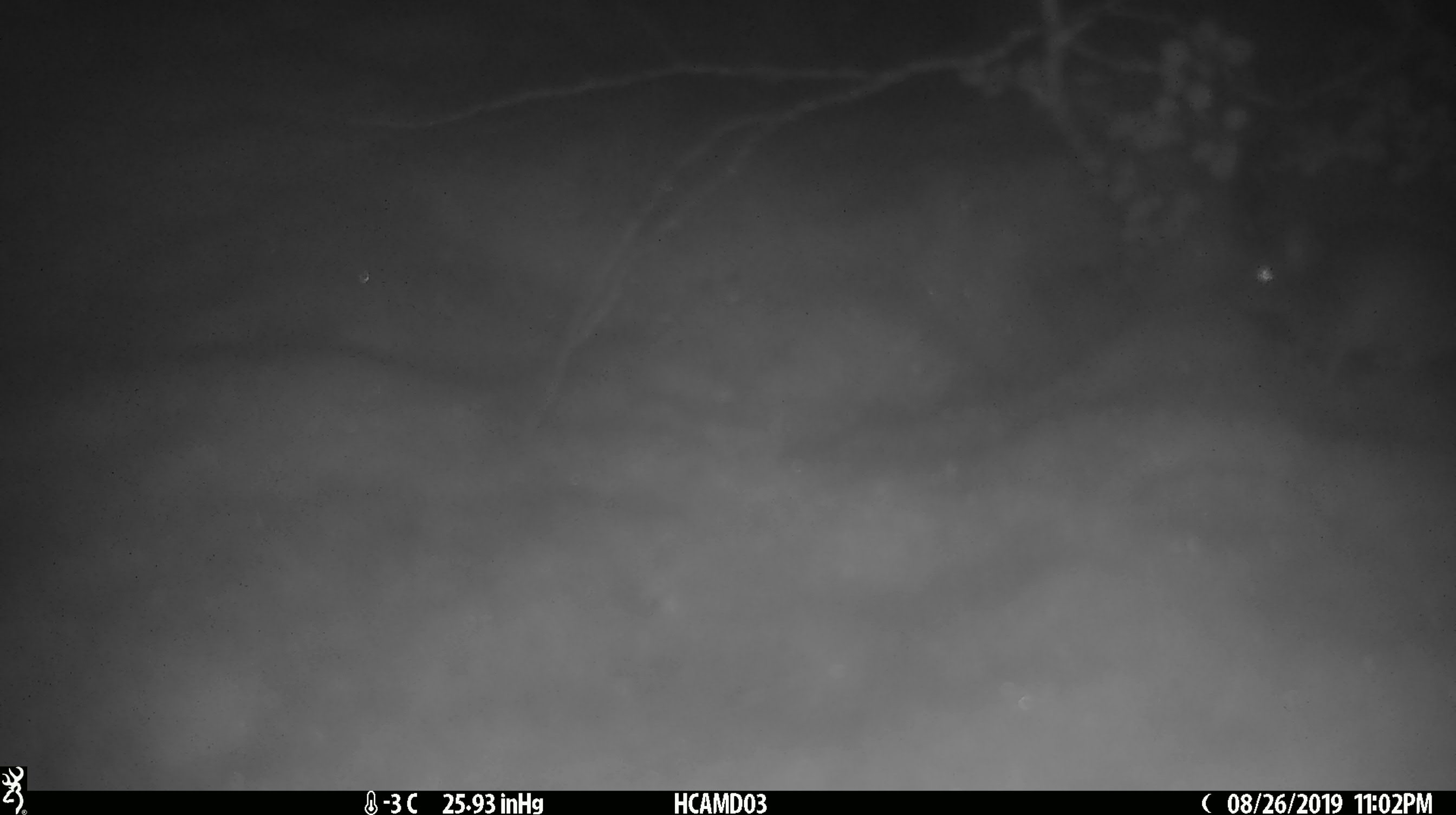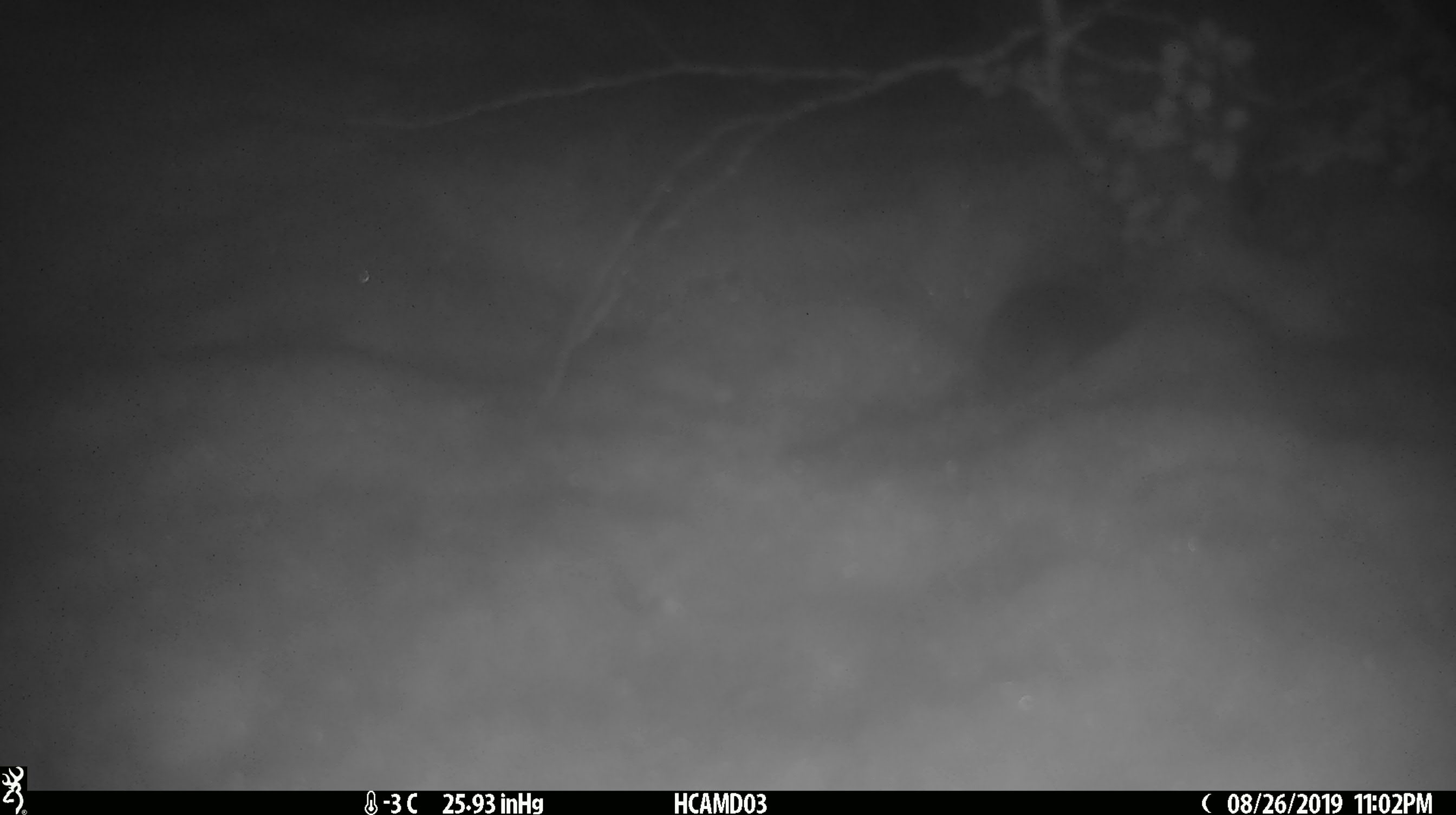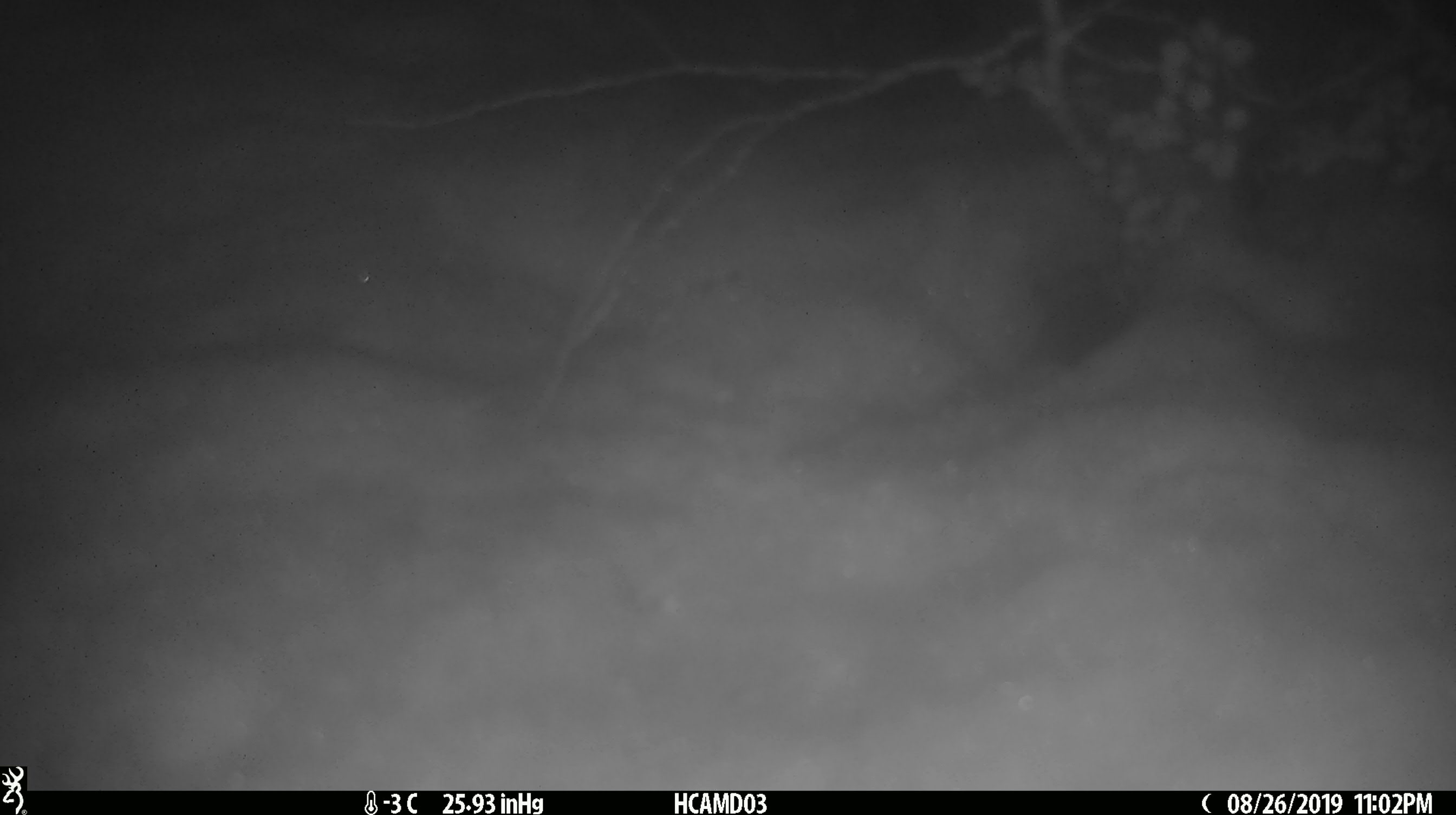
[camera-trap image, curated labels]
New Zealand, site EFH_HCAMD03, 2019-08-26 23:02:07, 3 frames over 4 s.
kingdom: Animalia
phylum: Chordata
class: Mammalia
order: Rodentia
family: Muridae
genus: Mus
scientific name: Mus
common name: mouse